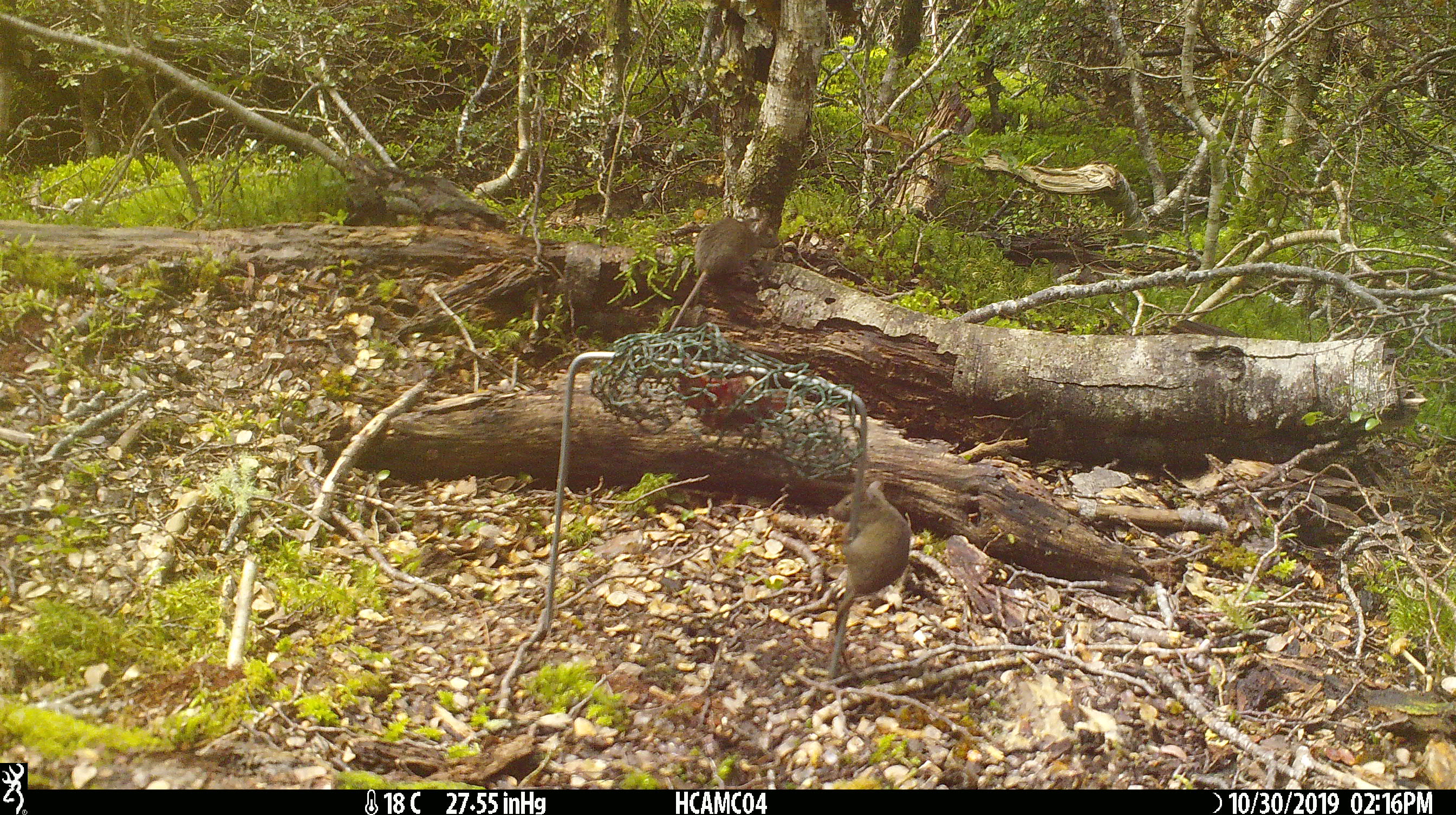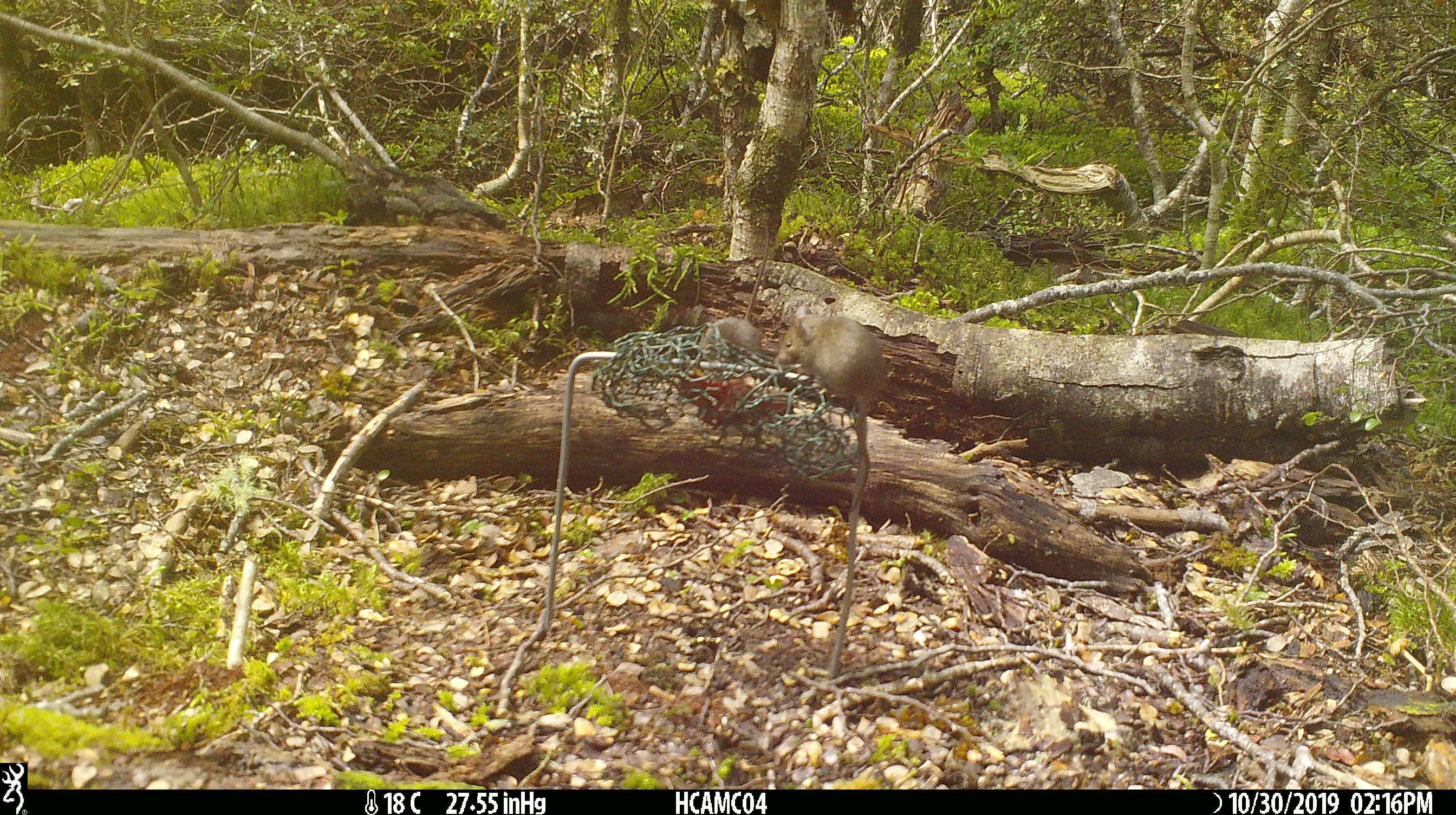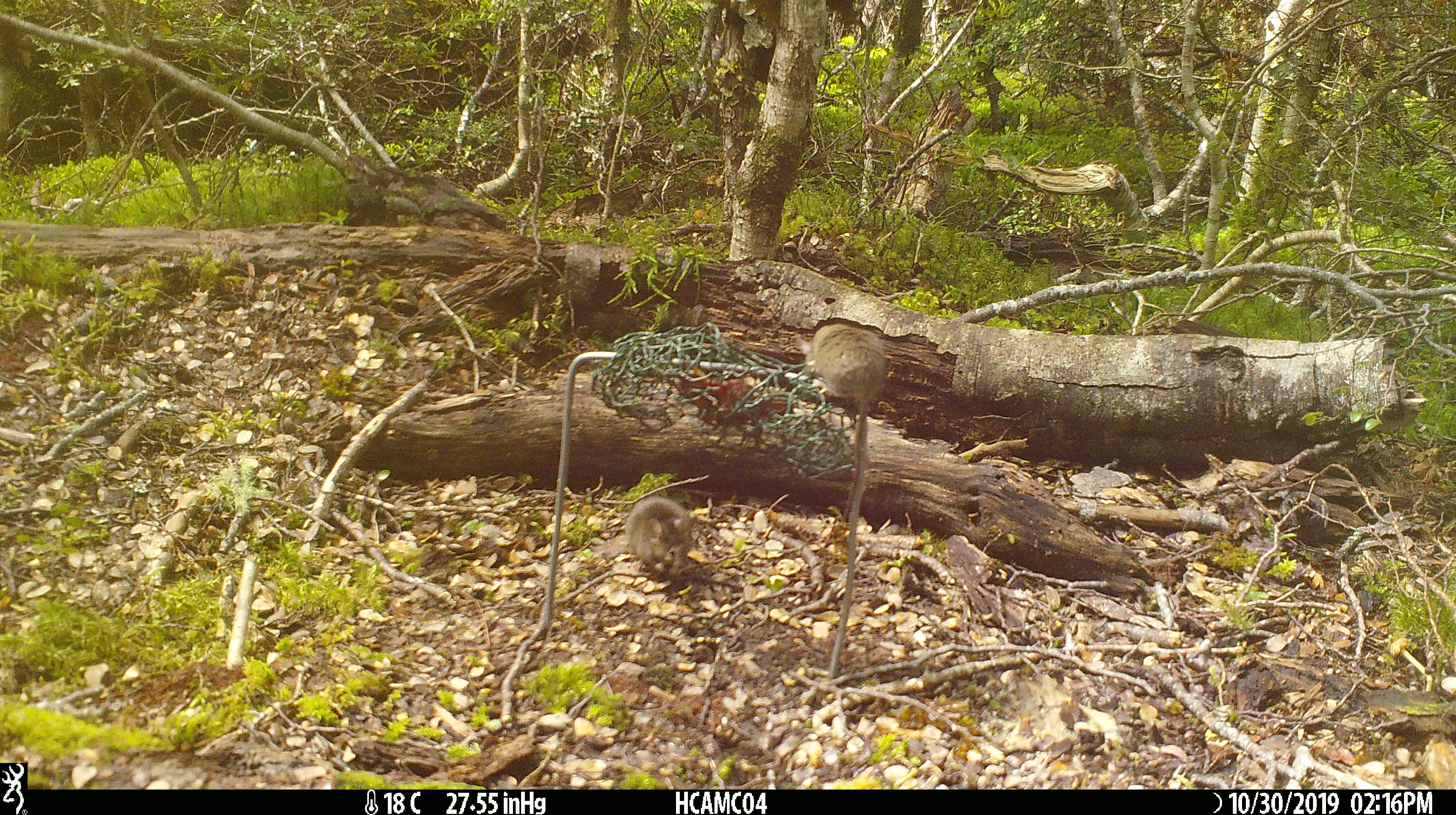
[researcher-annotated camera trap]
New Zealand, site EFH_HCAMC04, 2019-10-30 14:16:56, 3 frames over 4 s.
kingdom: Animalia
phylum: Chordata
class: Mammalia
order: Rodentia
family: Muridae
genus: Mus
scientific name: Mus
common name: mouse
Mouse (Mus).